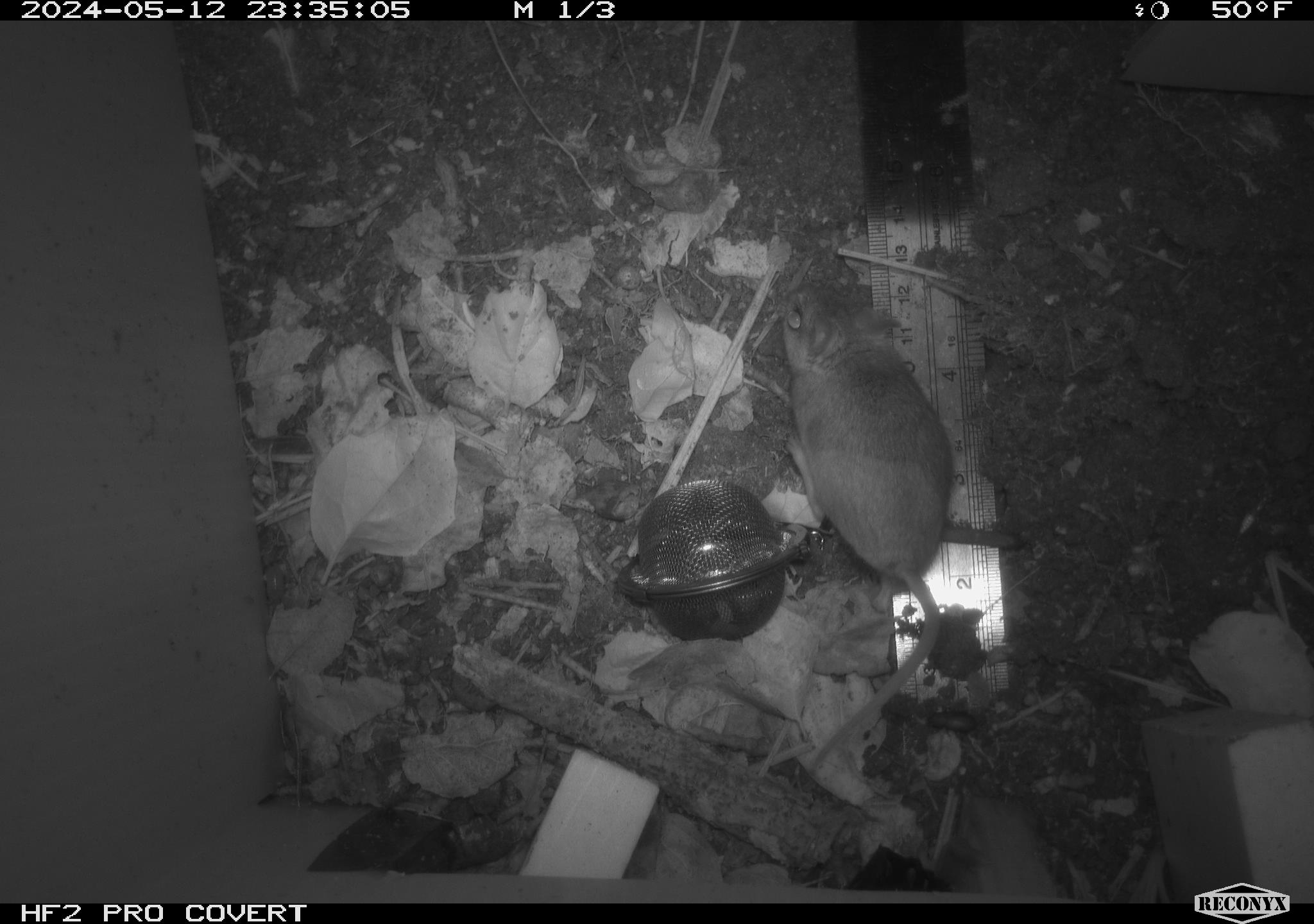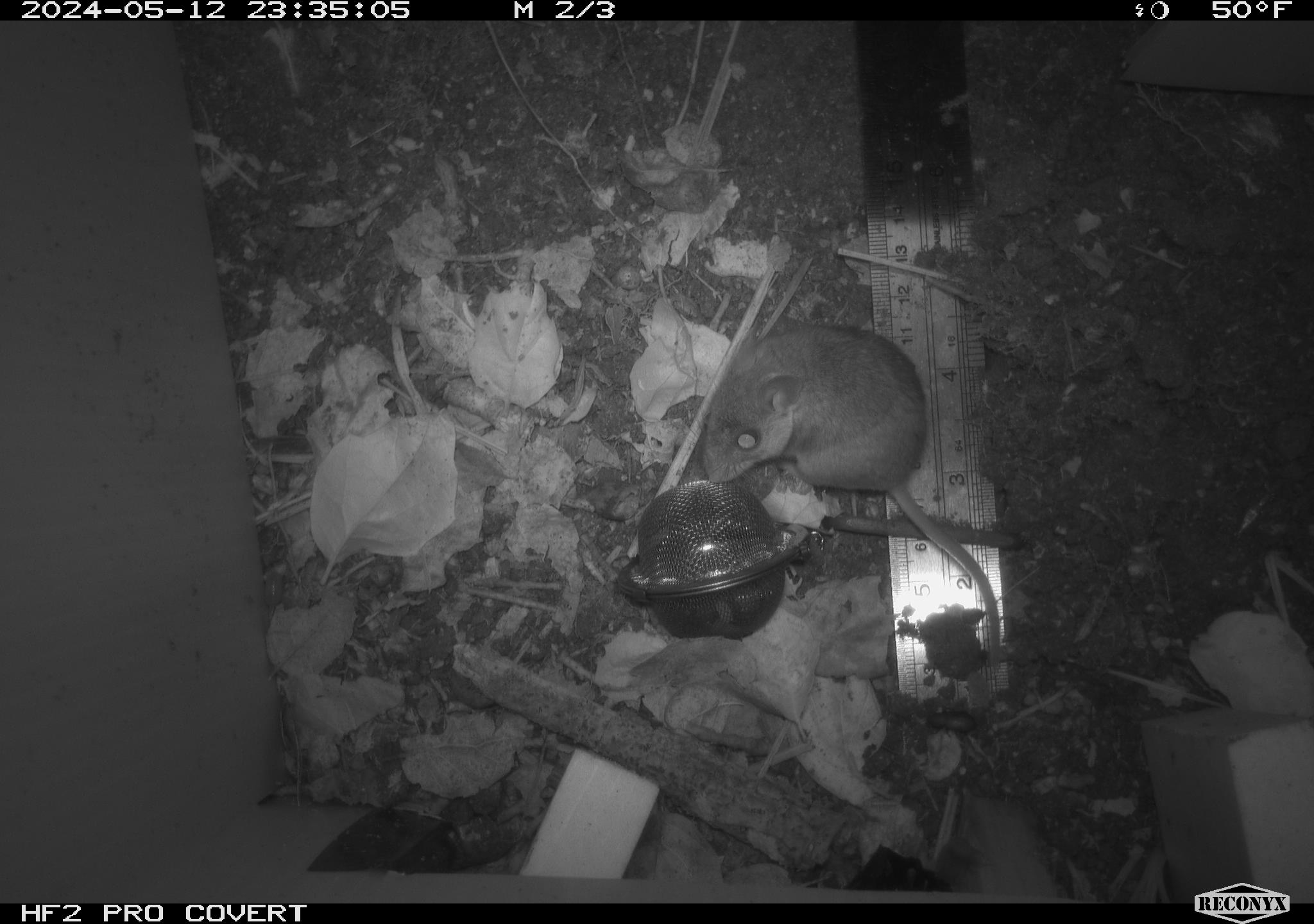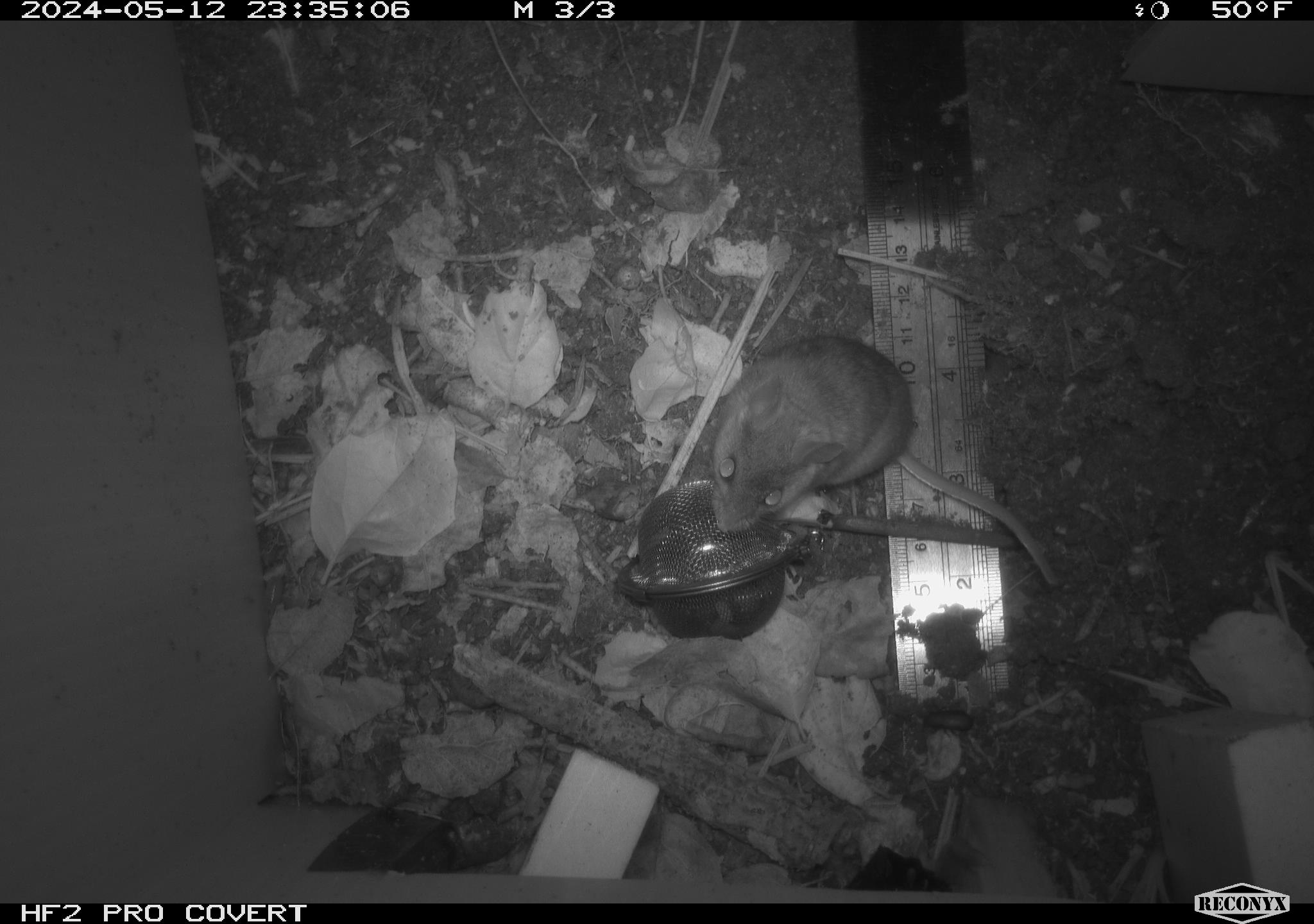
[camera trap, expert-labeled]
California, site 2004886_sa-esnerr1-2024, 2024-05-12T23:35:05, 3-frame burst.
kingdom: Animalia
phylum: Chordata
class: Mammalia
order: Rodentia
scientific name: Rodentia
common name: rodent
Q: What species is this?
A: Rodent (Rodentia).